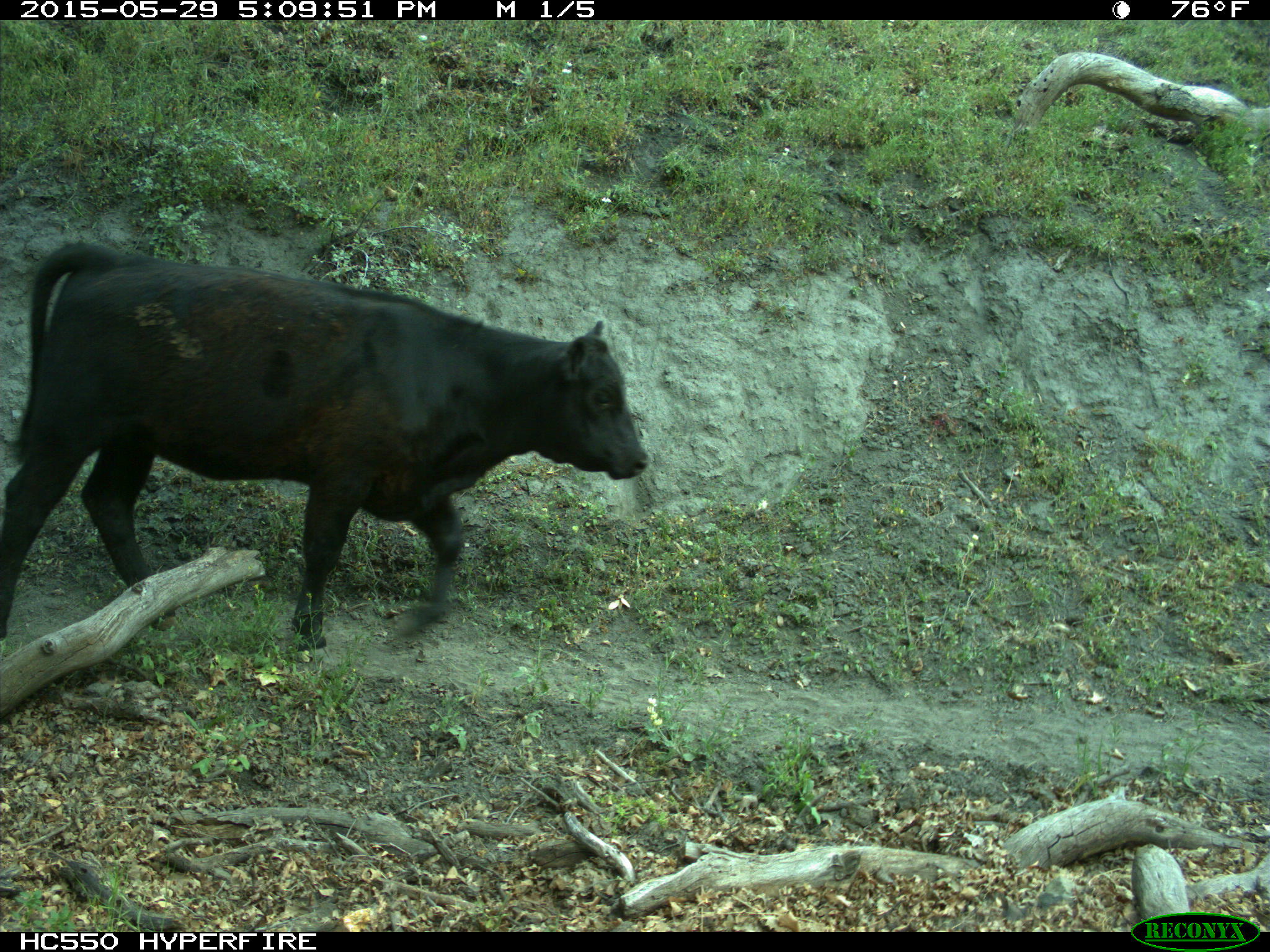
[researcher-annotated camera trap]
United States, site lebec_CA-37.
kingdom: Animalia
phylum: Chordata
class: Mammalia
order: Artiodactyla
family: Bovidae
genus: Bos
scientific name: Bos taurus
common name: domestic cow